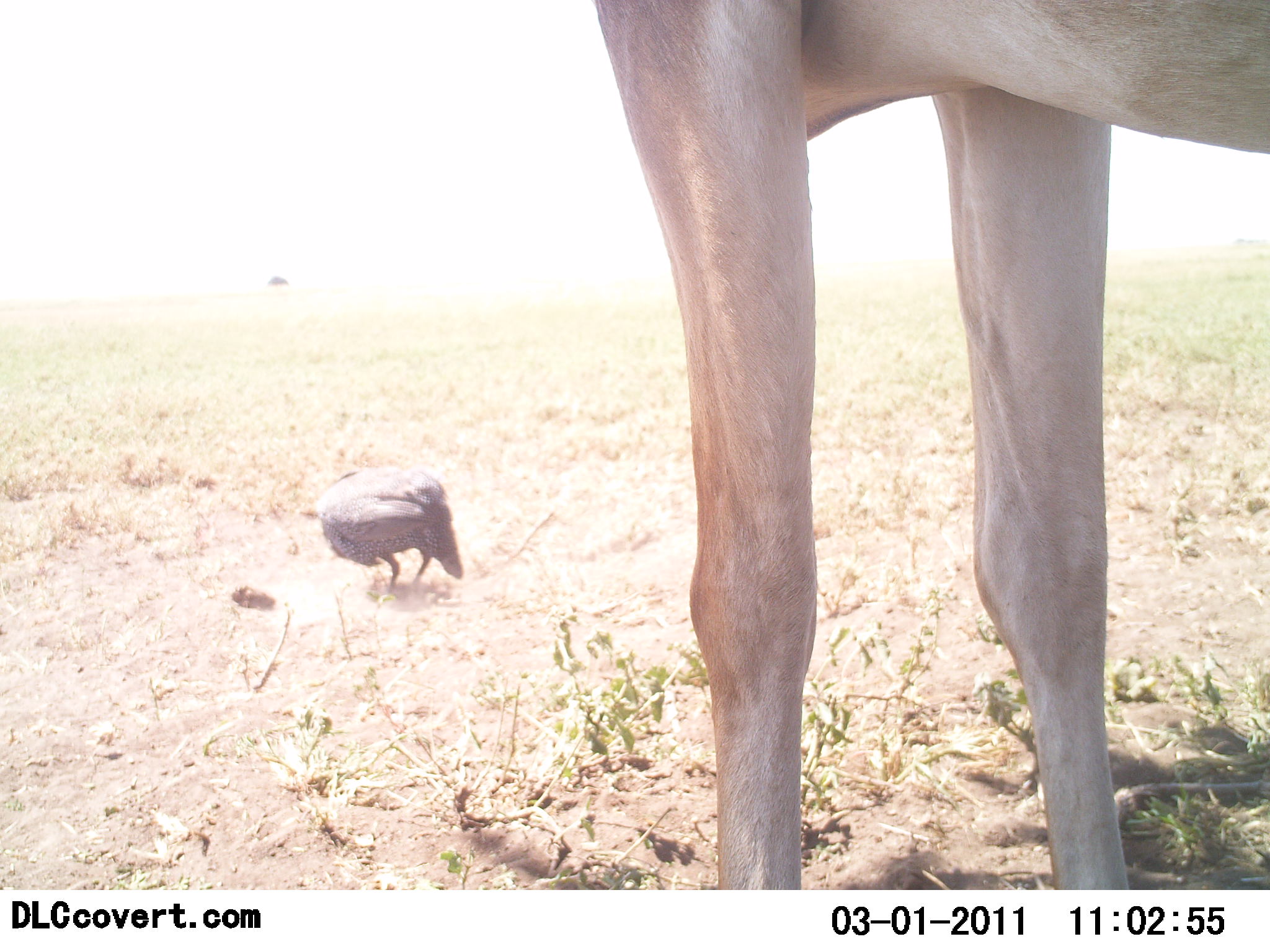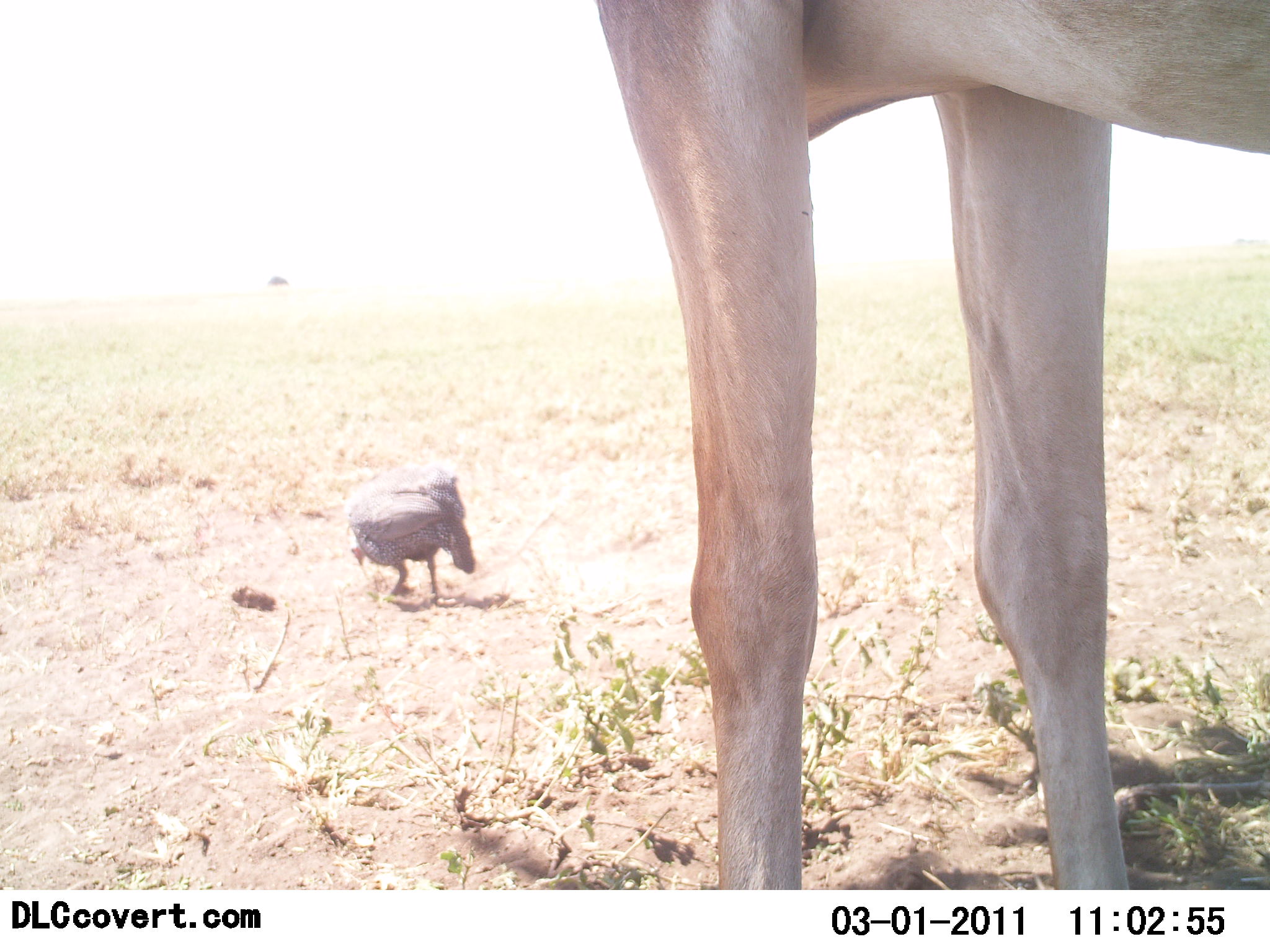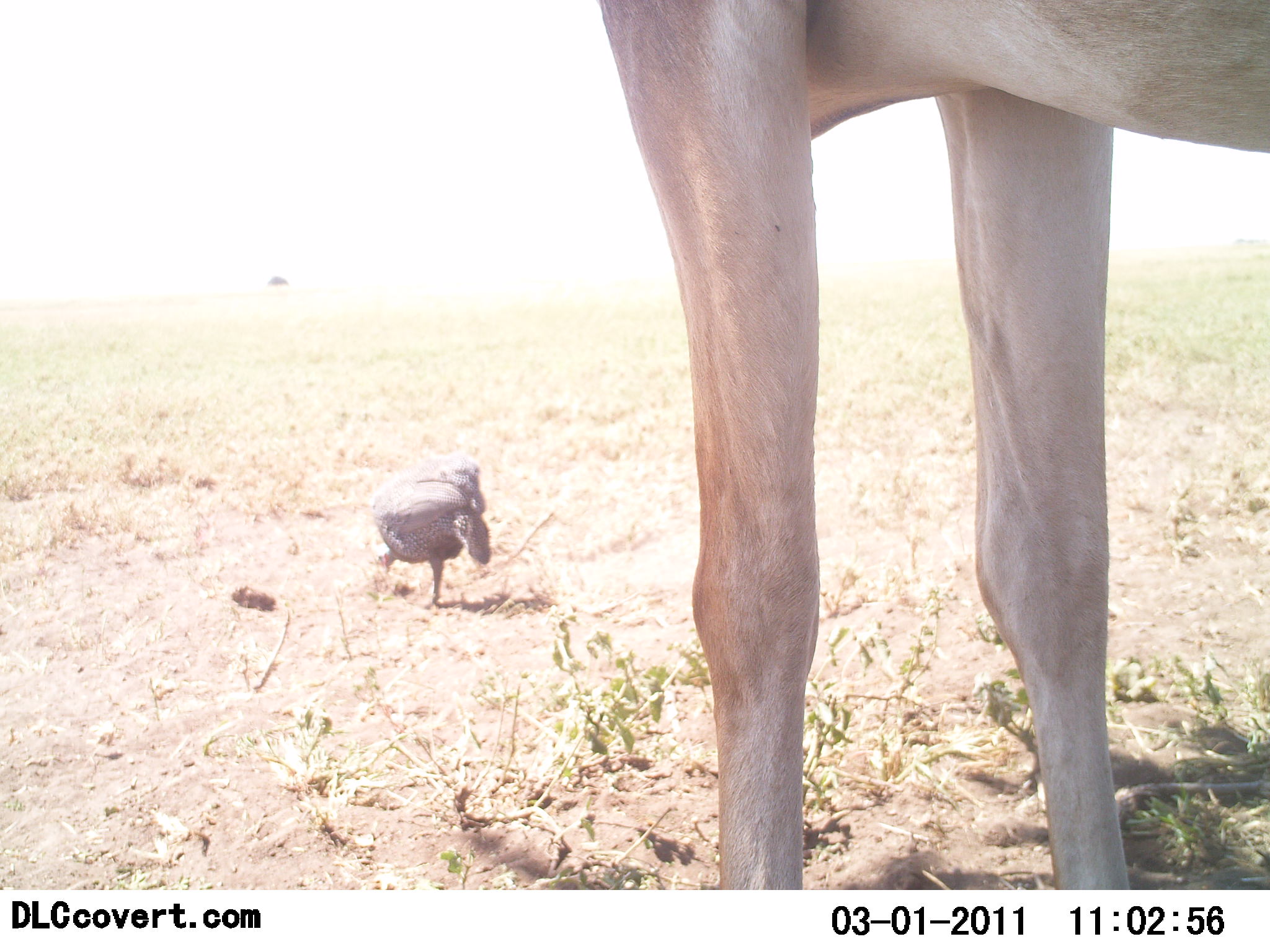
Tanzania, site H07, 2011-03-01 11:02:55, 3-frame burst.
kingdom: Animalia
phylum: Chordata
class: Aves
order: Galliformes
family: Numididae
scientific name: Numididae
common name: guinea fowl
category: guineafowl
Guineafowl (guinea fowl) (Numididae), count 1. Behavior (volunteer vote fractions): standing 24%, resting 0%, moving 47%, interacting 0%. Young present (vote fraction): 0%. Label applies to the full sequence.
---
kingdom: Animalia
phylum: Chordata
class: Mammalia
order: Artiodactyla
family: Bovidae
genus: Alcelaphus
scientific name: Alcelaphus buselaphus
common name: hartebeest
Hartebeest (Alcelaphus buselaphus), count 1. Behavior (volunteer vote fractions): standing 100%, resting 0%, moving 0%, interacting 0%. Young present (vote fraction): 0%. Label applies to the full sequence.